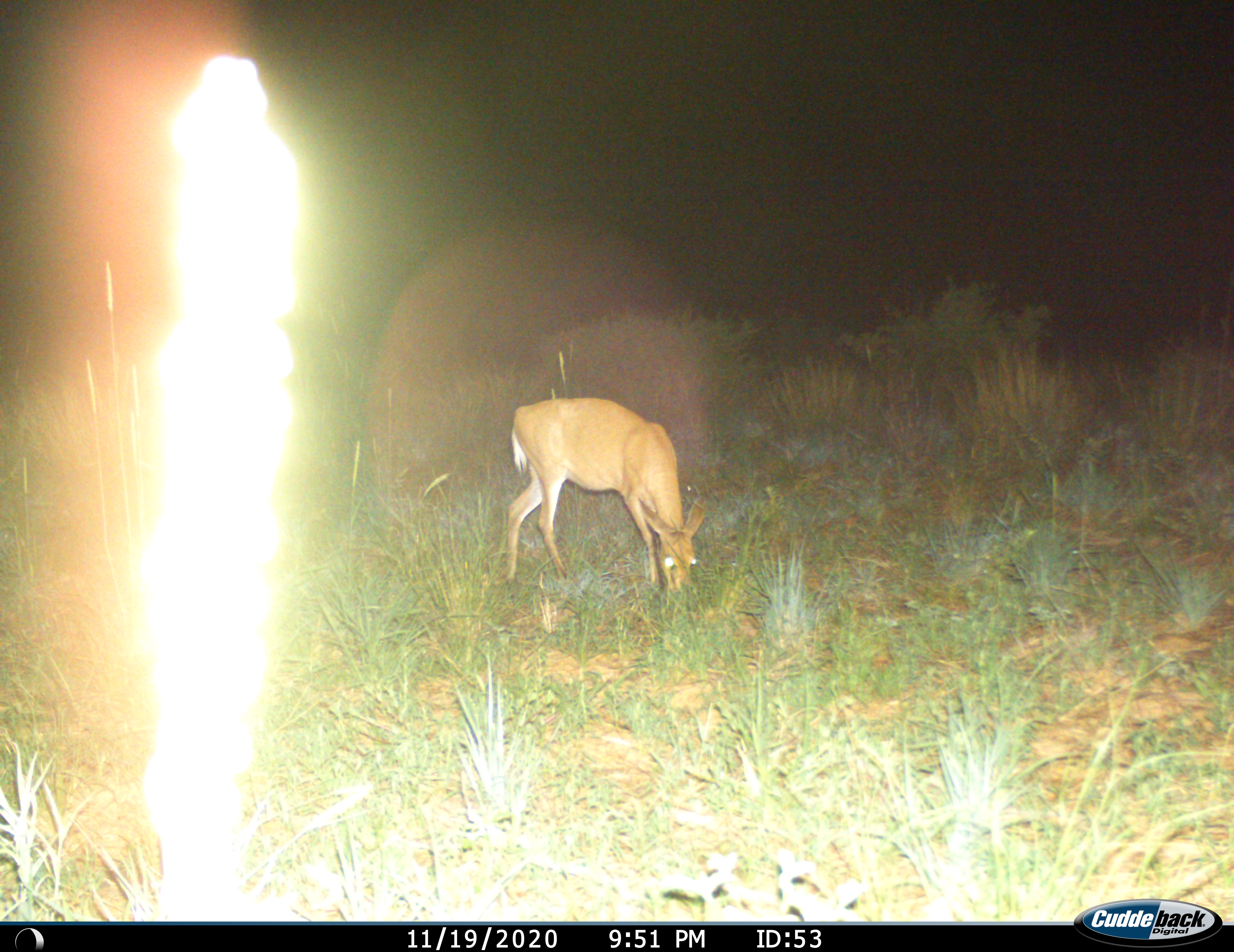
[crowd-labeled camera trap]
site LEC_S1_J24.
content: unidentified animal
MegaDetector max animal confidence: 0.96